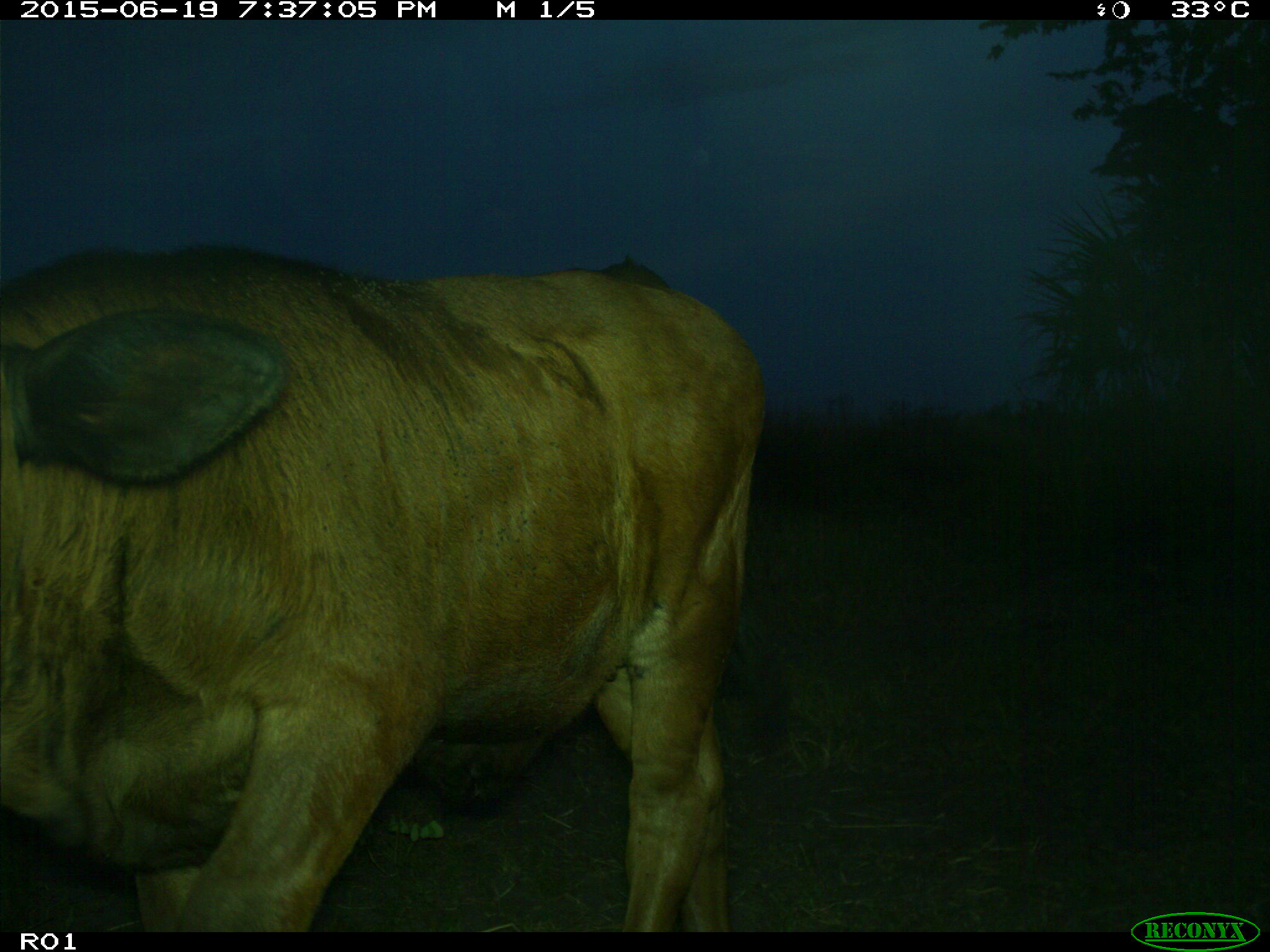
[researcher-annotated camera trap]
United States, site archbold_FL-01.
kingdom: Animalia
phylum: Chordata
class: Mammalia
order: Artiodactyla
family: Bovidae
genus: Bos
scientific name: Bos taurus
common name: domestic cow